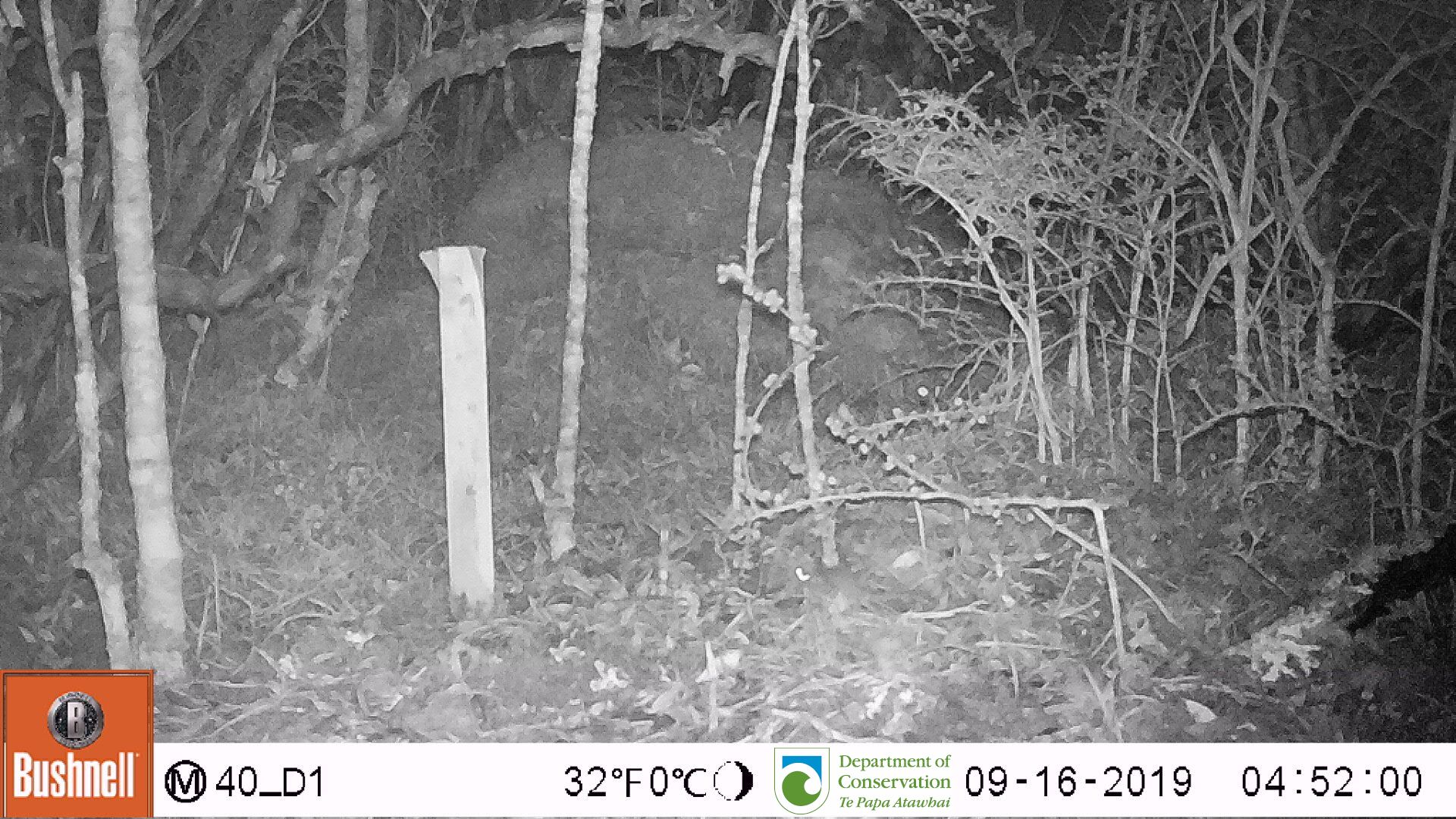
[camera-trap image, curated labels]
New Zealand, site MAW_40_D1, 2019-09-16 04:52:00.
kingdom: Animalia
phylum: Chordata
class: Mammalia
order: Rodentia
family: Muridae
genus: Mus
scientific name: Mus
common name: mouse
Mouse (Mus).